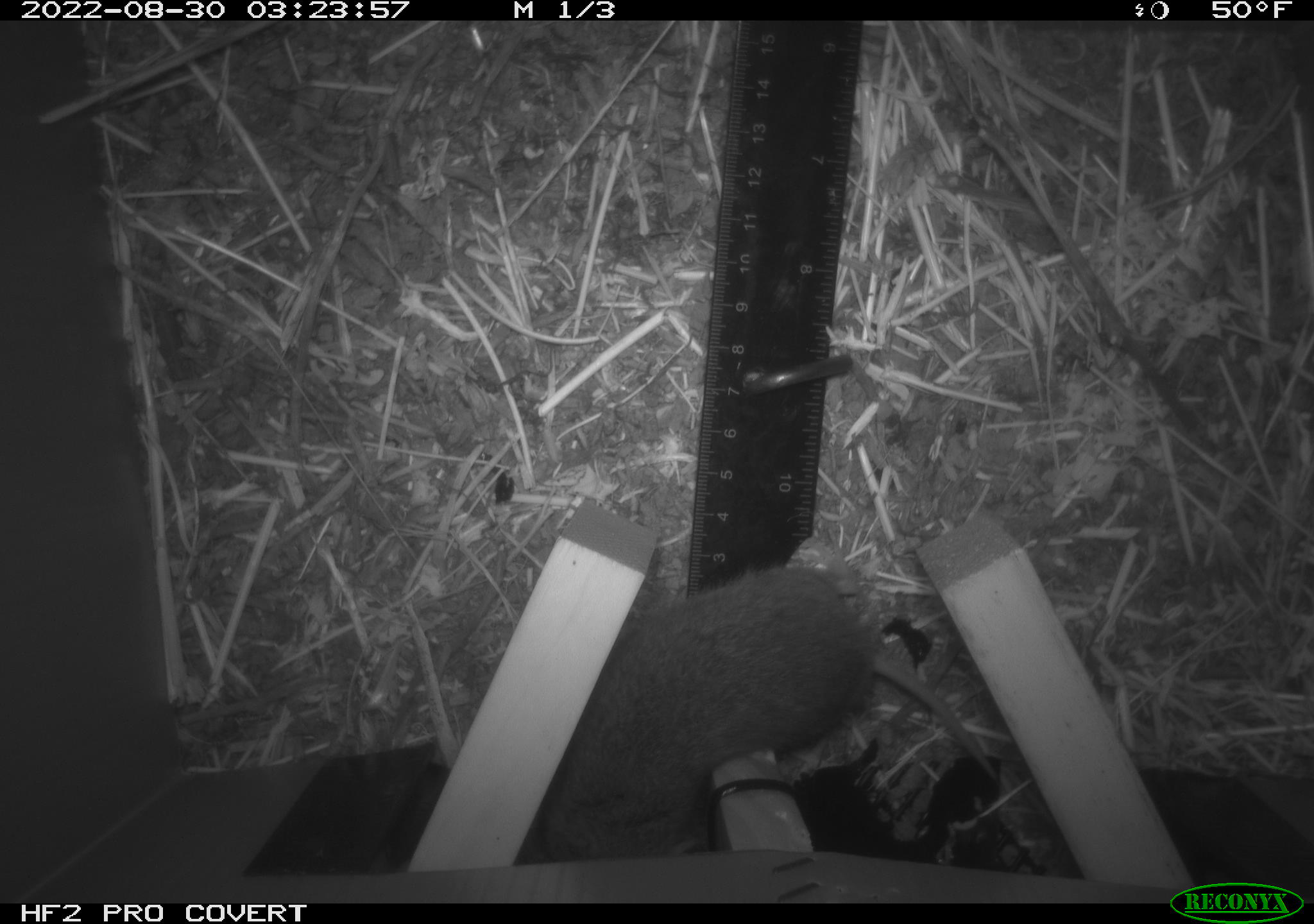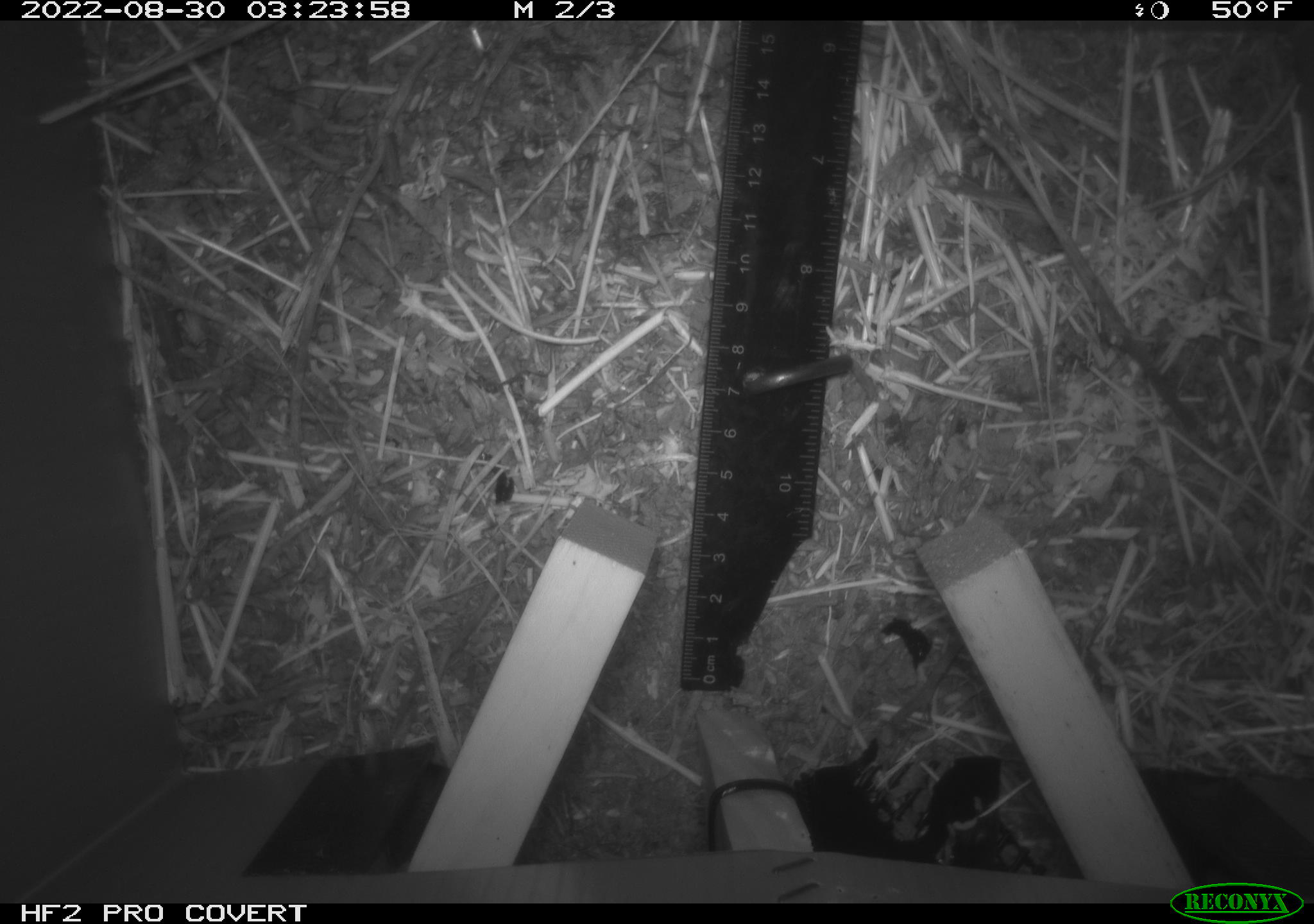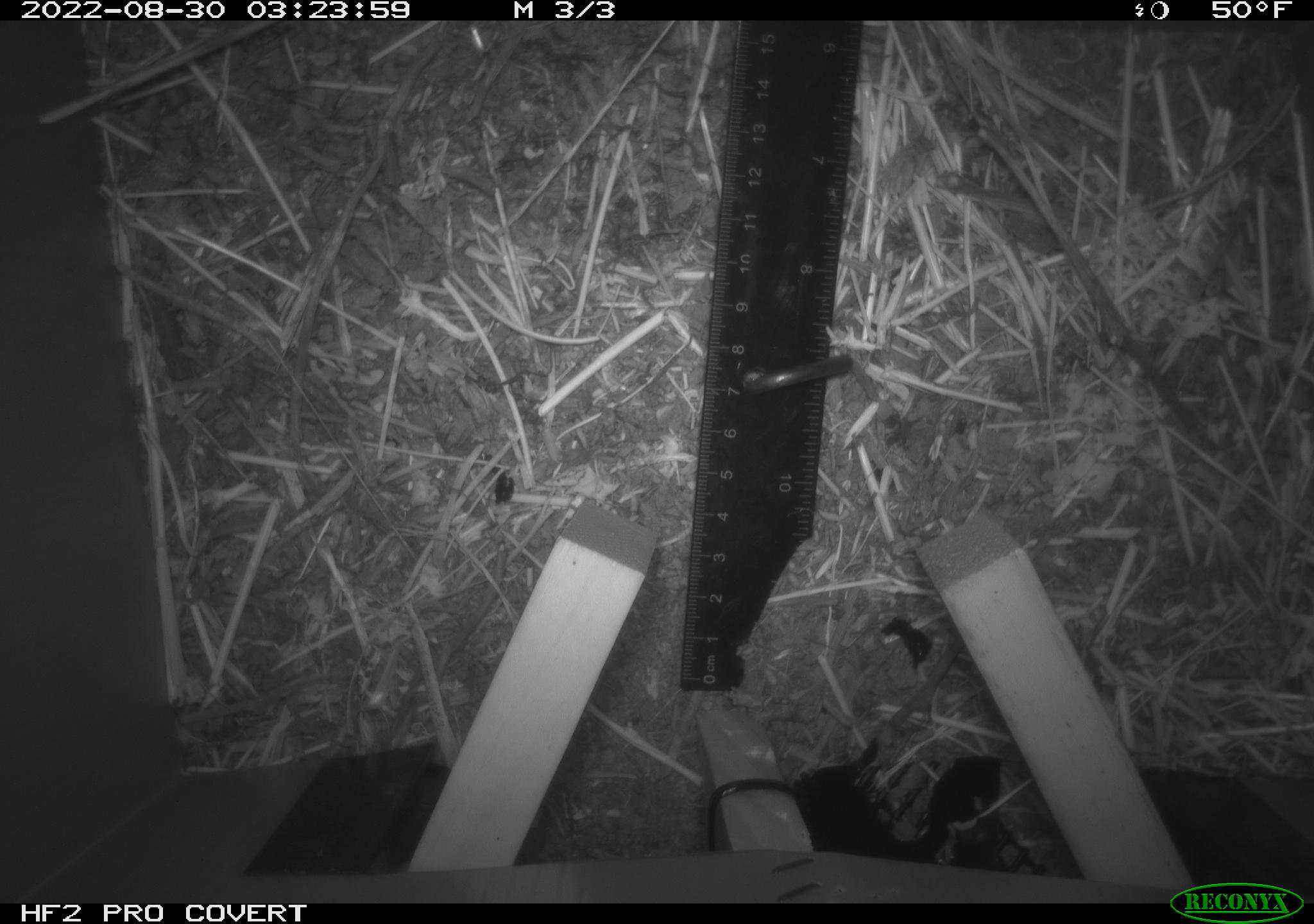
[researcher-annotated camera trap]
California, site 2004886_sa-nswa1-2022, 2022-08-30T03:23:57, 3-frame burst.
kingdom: Animalia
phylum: Chordata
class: Mammalia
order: Rodentia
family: Cricetidae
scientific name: Cricetidae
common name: hamsters, voles, lemmings, and allies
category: cricetidae family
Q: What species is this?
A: Cricetidae family (hamsters, voles, lemmings, and allies) (Cricetidae).